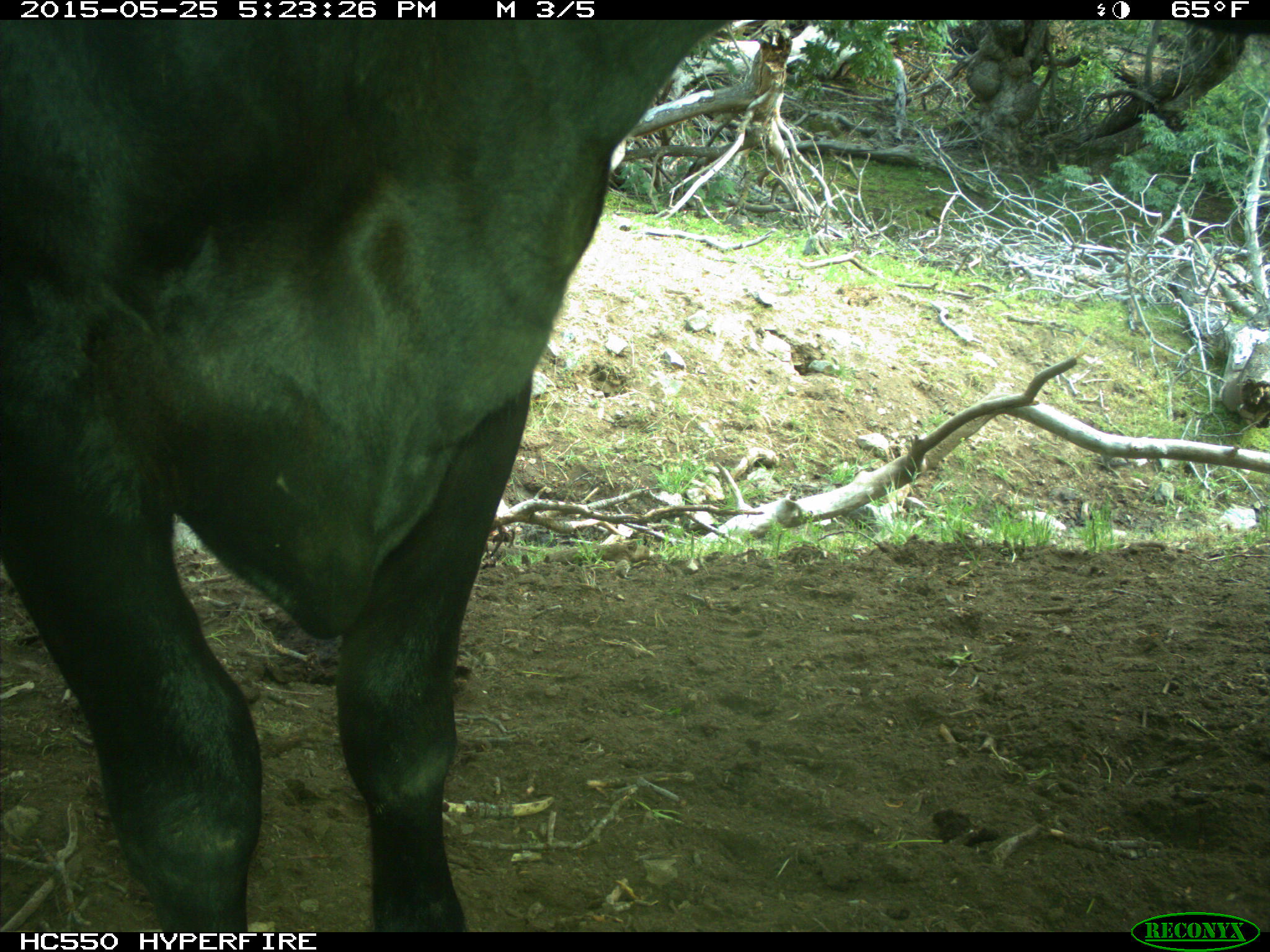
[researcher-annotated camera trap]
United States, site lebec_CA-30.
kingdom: Animalia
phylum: Chordata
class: Mammalia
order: Artiodactyla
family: Bovidae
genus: Bos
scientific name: Bos taurus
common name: domestic cow